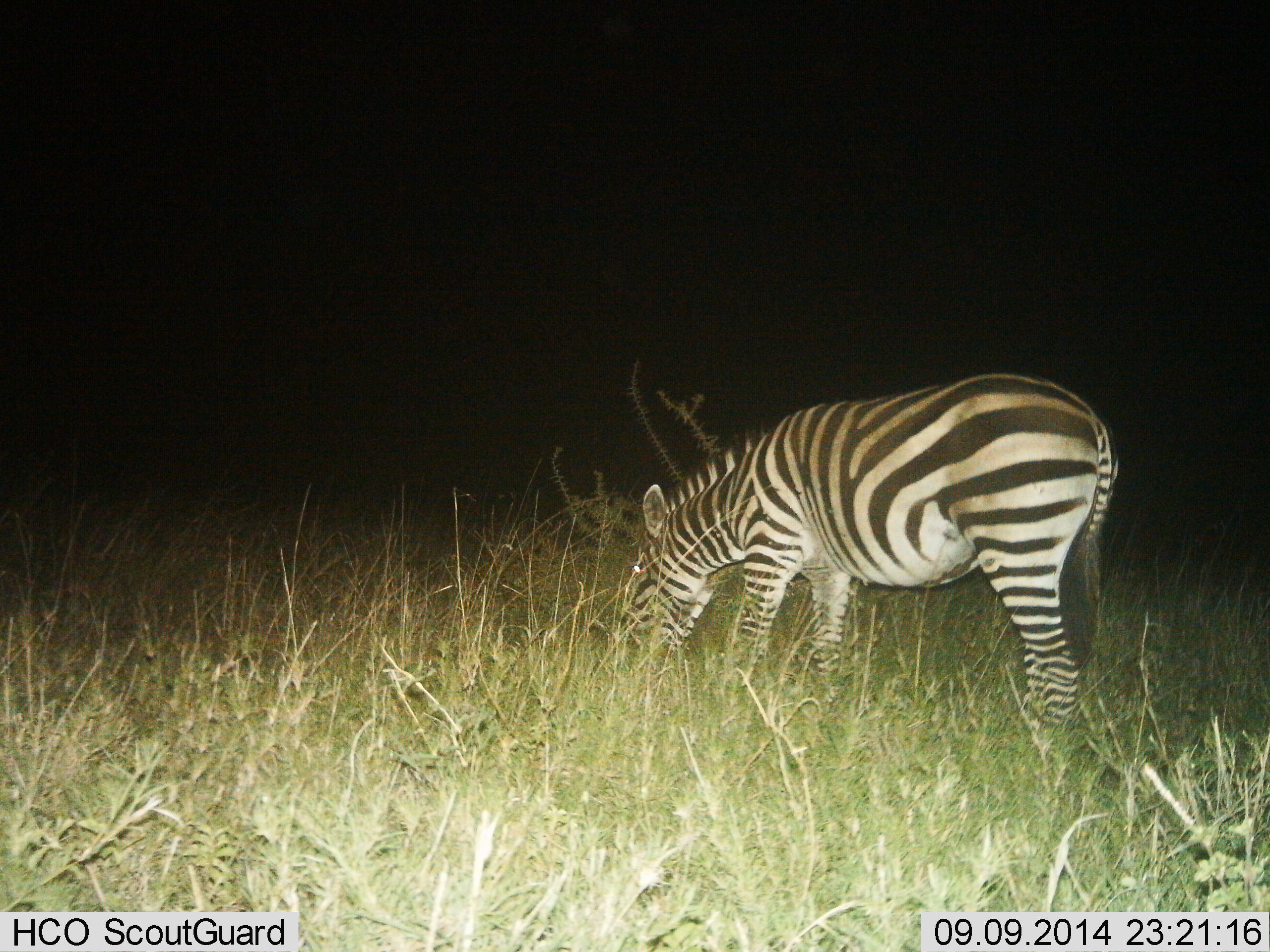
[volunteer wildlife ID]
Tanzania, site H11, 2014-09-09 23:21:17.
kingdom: Animalia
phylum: Chordata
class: Mammalia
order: Perissodactyla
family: Equidae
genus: Equus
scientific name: Equus quagga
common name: plains zebra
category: zebra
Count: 1.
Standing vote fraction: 0%.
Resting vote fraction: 0%.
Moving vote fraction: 0%.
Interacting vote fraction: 0%.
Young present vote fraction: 0%.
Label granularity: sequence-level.